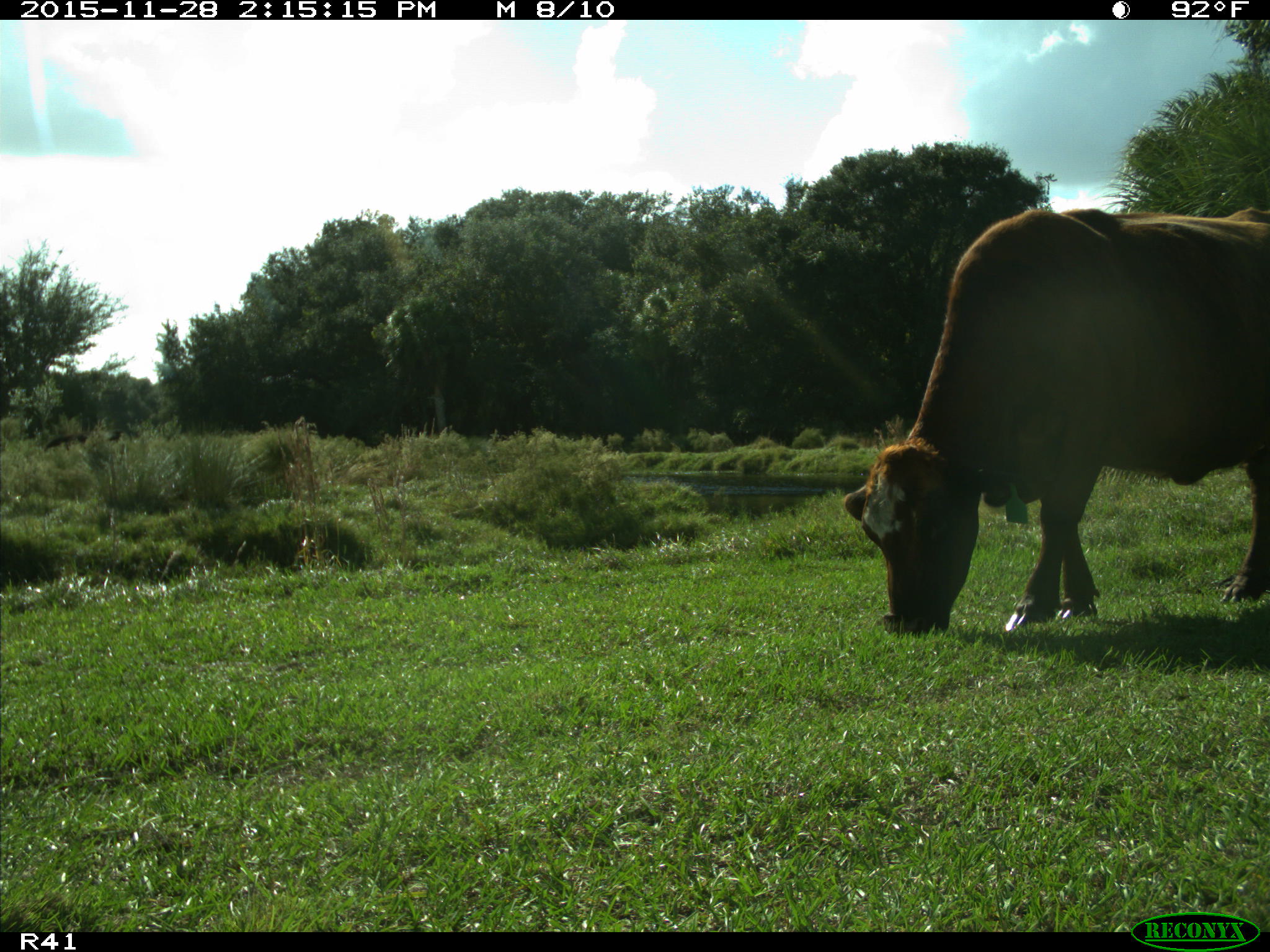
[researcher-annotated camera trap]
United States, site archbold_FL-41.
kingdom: Animalia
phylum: Chordata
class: Mammalia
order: Artiodactyla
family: Bovidae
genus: Bos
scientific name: Bos taurus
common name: domestic cow